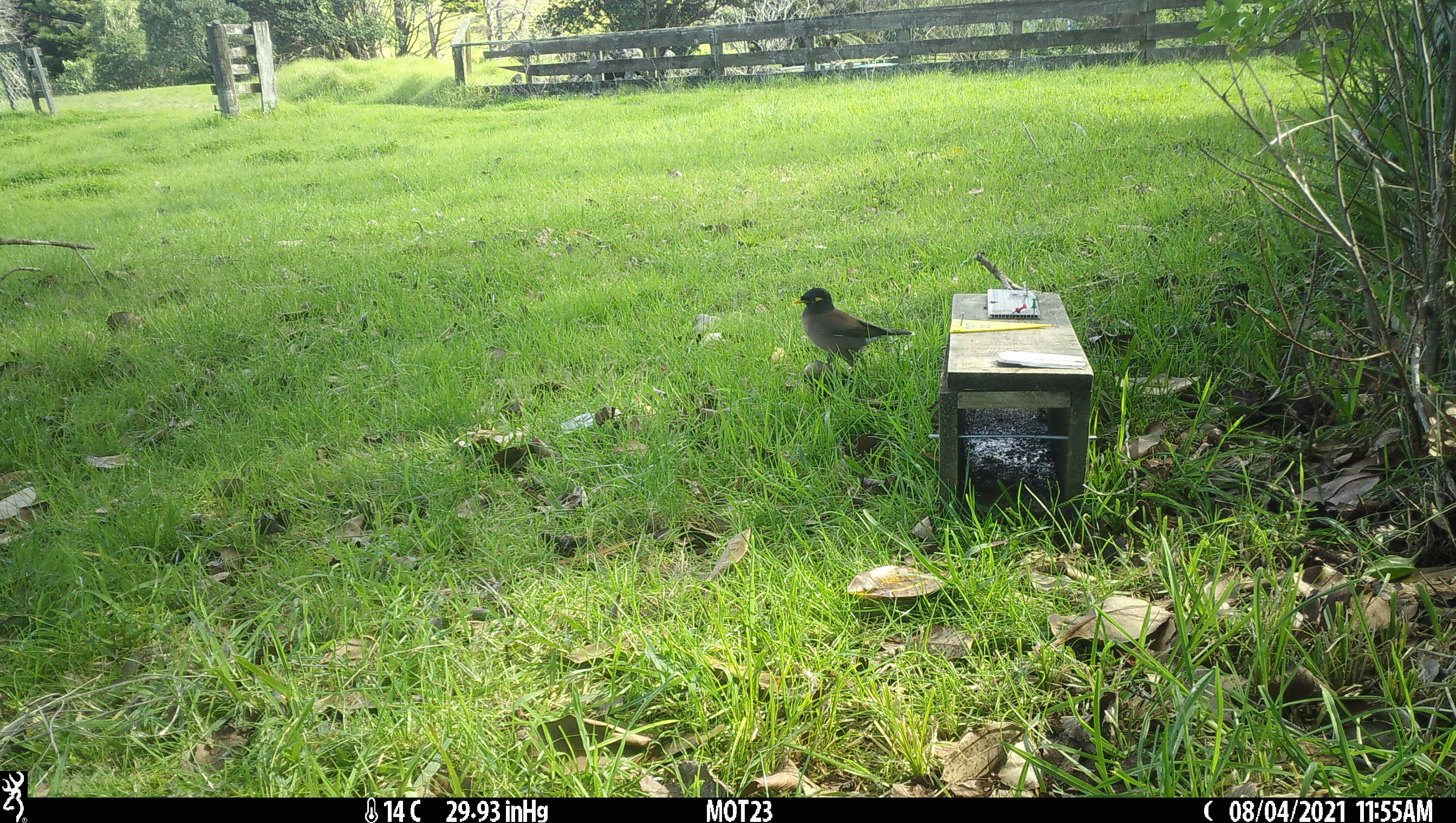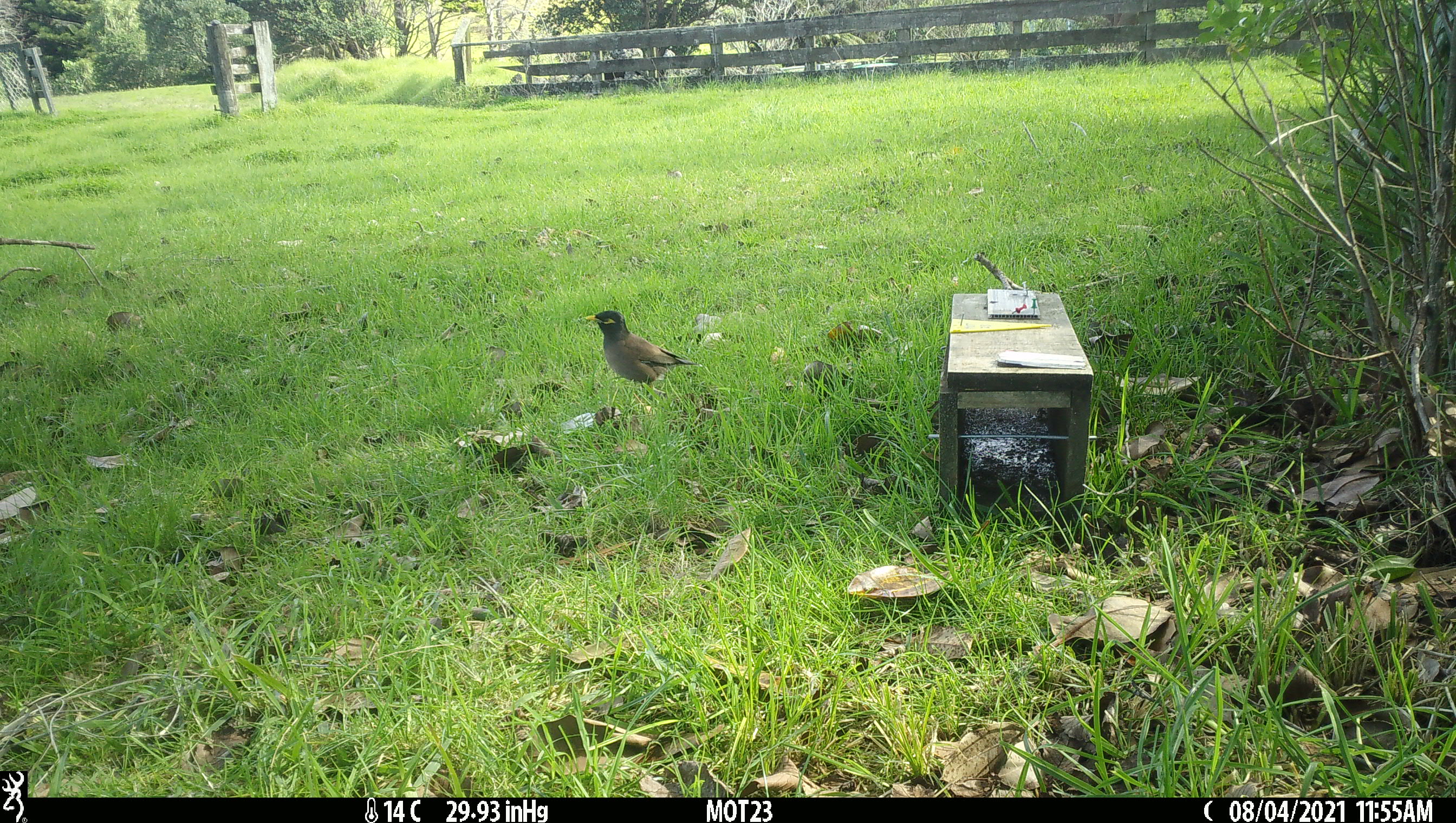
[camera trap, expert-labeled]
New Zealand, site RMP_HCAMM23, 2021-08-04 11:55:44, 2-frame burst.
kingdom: Animalia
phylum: Chordata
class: Aves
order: Passeriformes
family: Sturnidae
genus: Acridotheres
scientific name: Acridotheres tristis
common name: common myna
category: myna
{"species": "myna (common myna) (Acridotheres tristis)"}